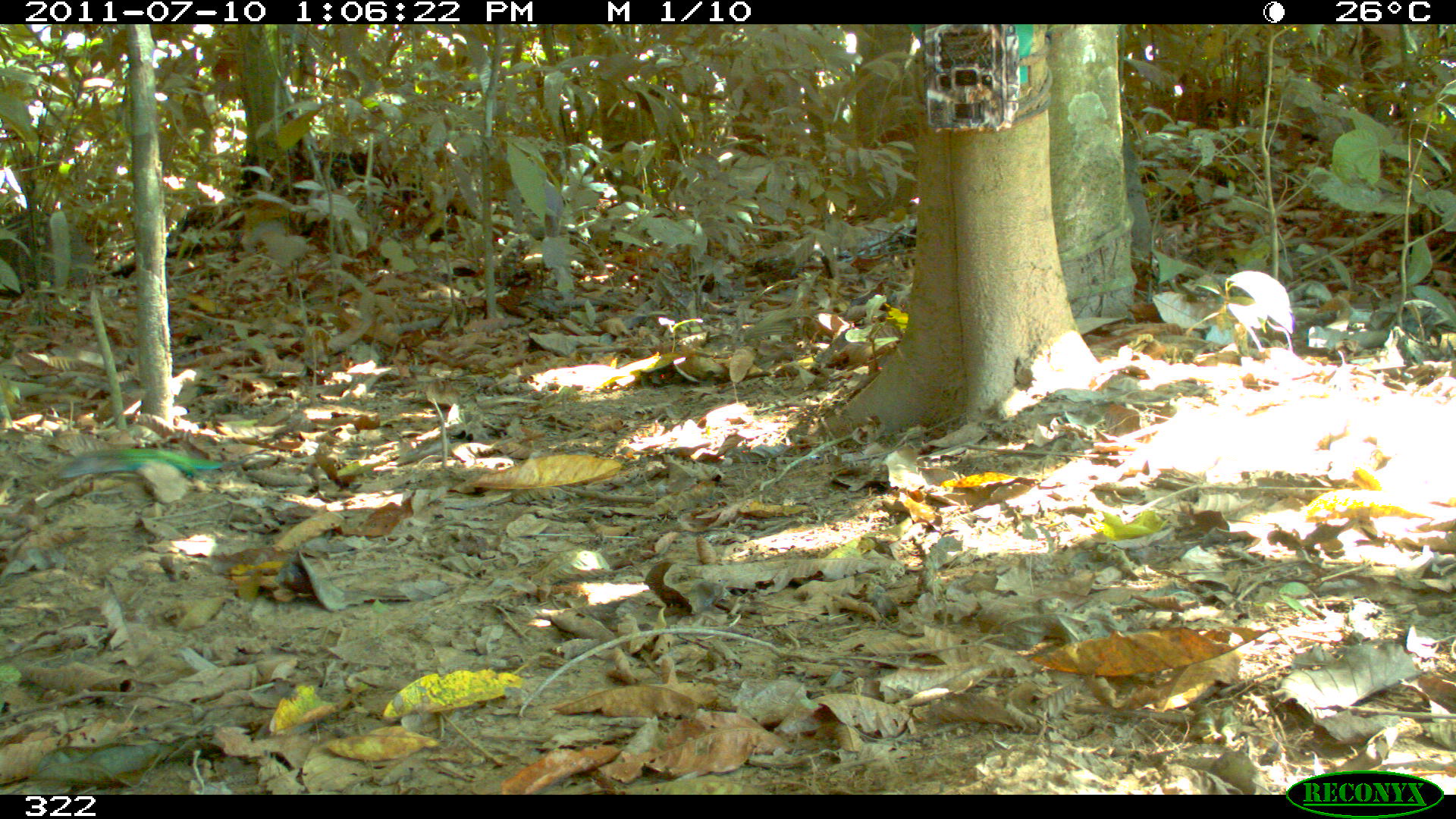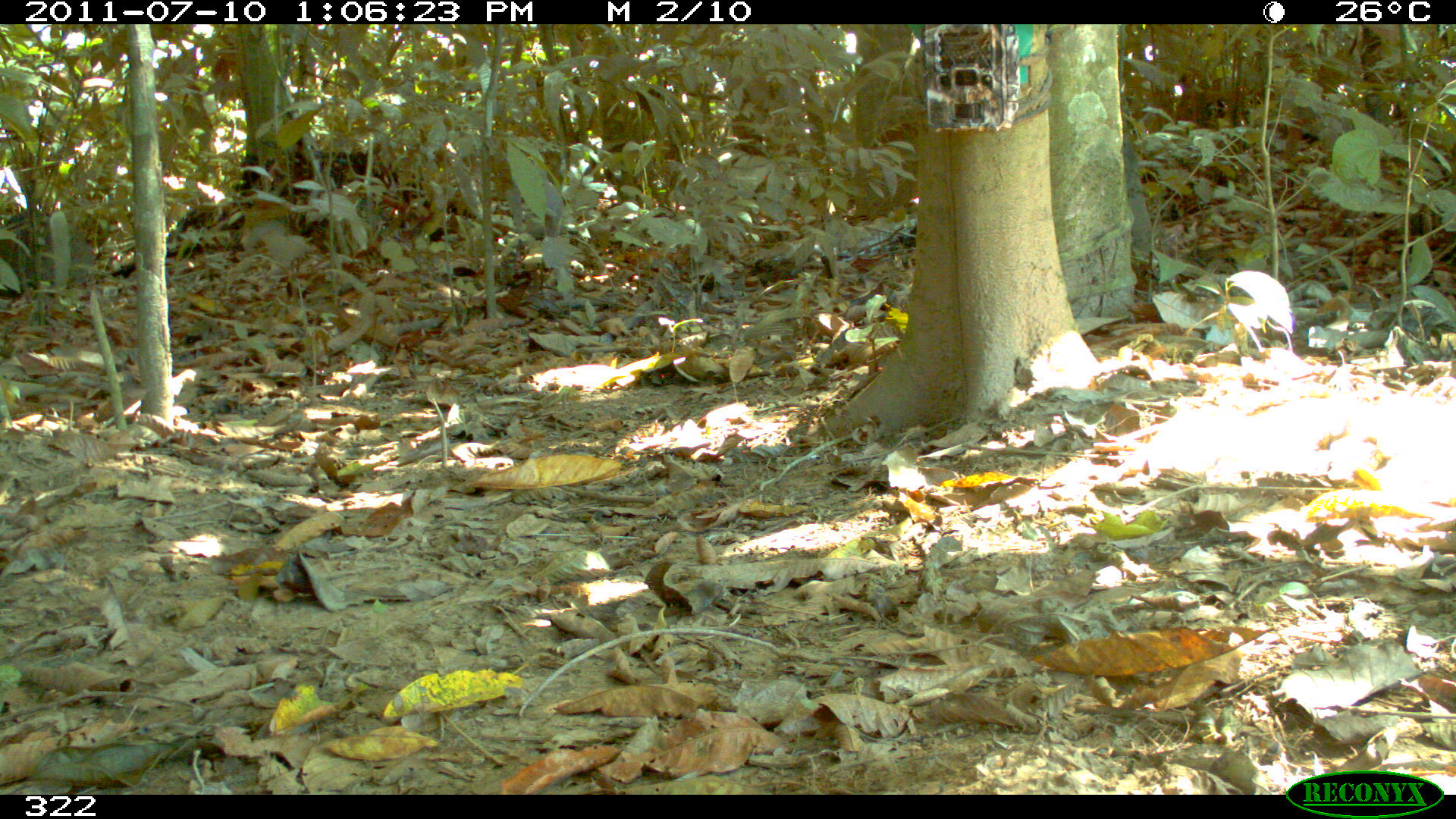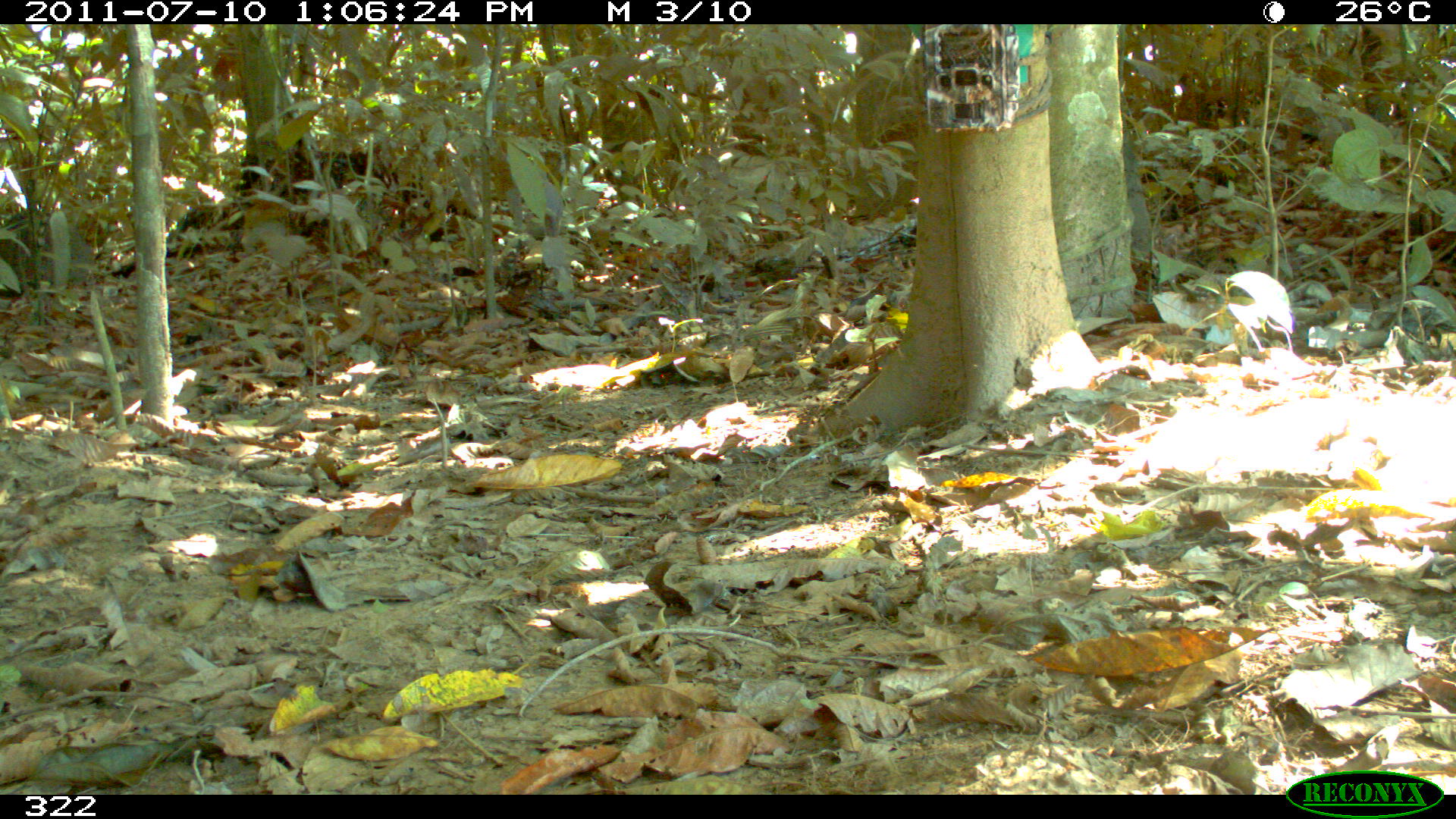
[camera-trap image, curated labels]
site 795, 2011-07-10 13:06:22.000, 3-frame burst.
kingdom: Animalia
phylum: Chordata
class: Reptilia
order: Squamata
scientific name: Squamata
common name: lizard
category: unknown lizard